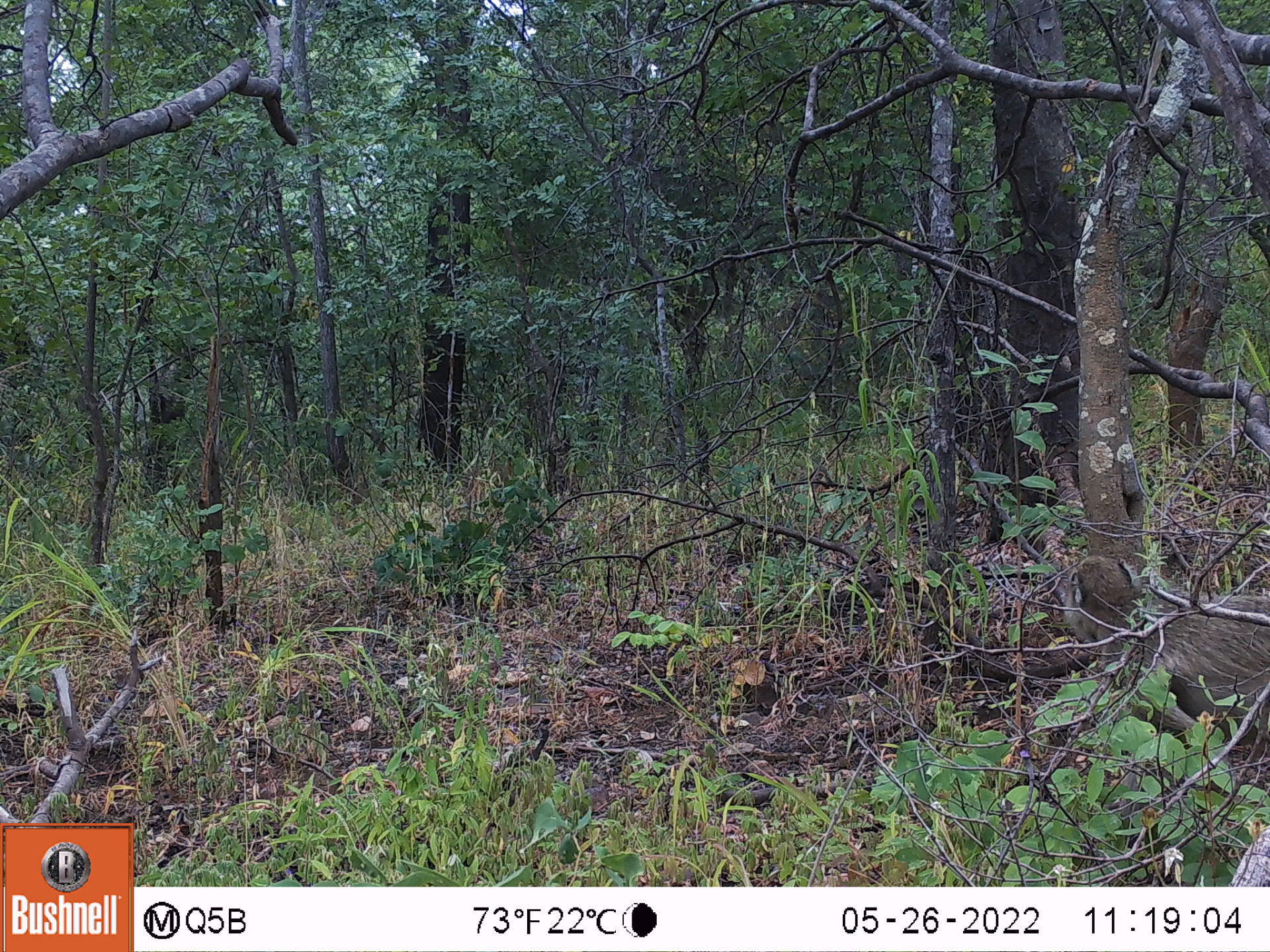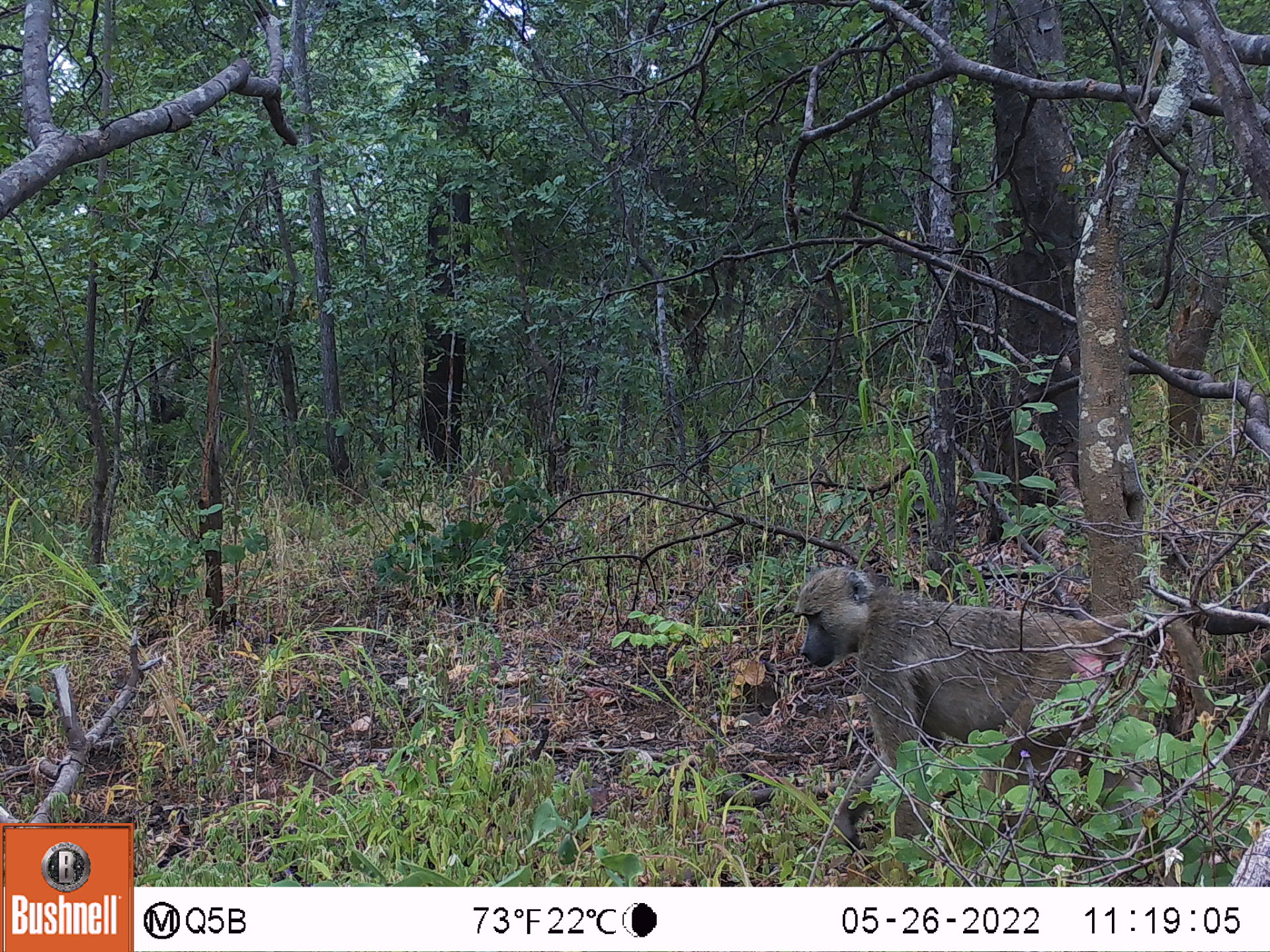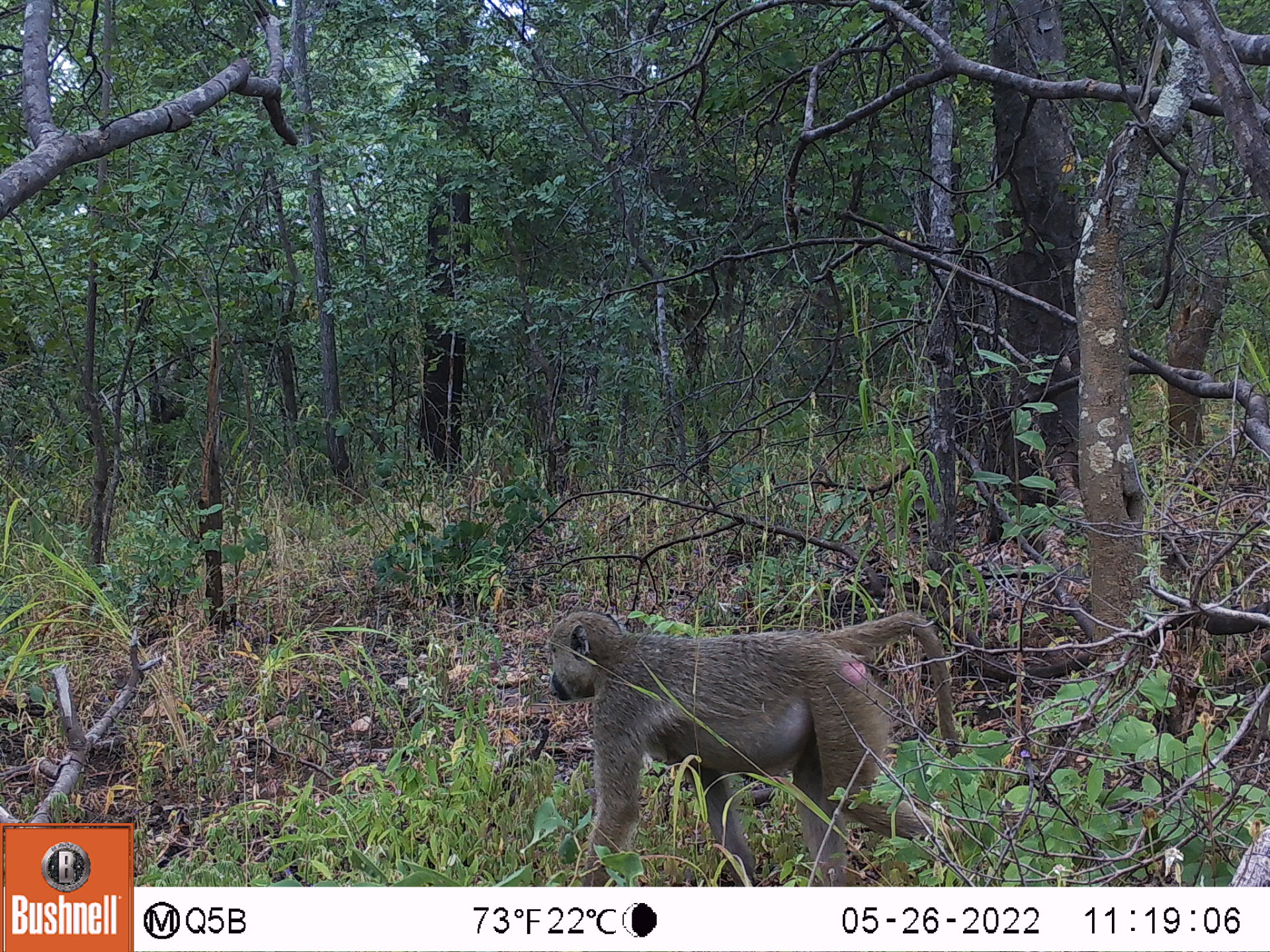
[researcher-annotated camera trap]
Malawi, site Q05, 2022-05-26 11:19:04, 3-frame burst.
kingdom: Animalia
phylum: Chordata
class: Mammalia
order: Artiodactyla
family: Suidae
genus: Phacochoerus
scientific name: Phacochoerus africanus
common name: common warthog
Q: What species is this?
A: Common warthog (Phacochoerus africanus).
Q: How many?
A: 1.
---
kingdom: Animalia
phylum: Chordata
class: Mammalia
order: Primates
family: Cercopithecidae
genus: Papio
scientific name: Papio cynocephalus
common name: yellow baboon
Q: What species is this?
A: Yellow baboon (Papio cynocephalus).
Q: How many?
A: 1.